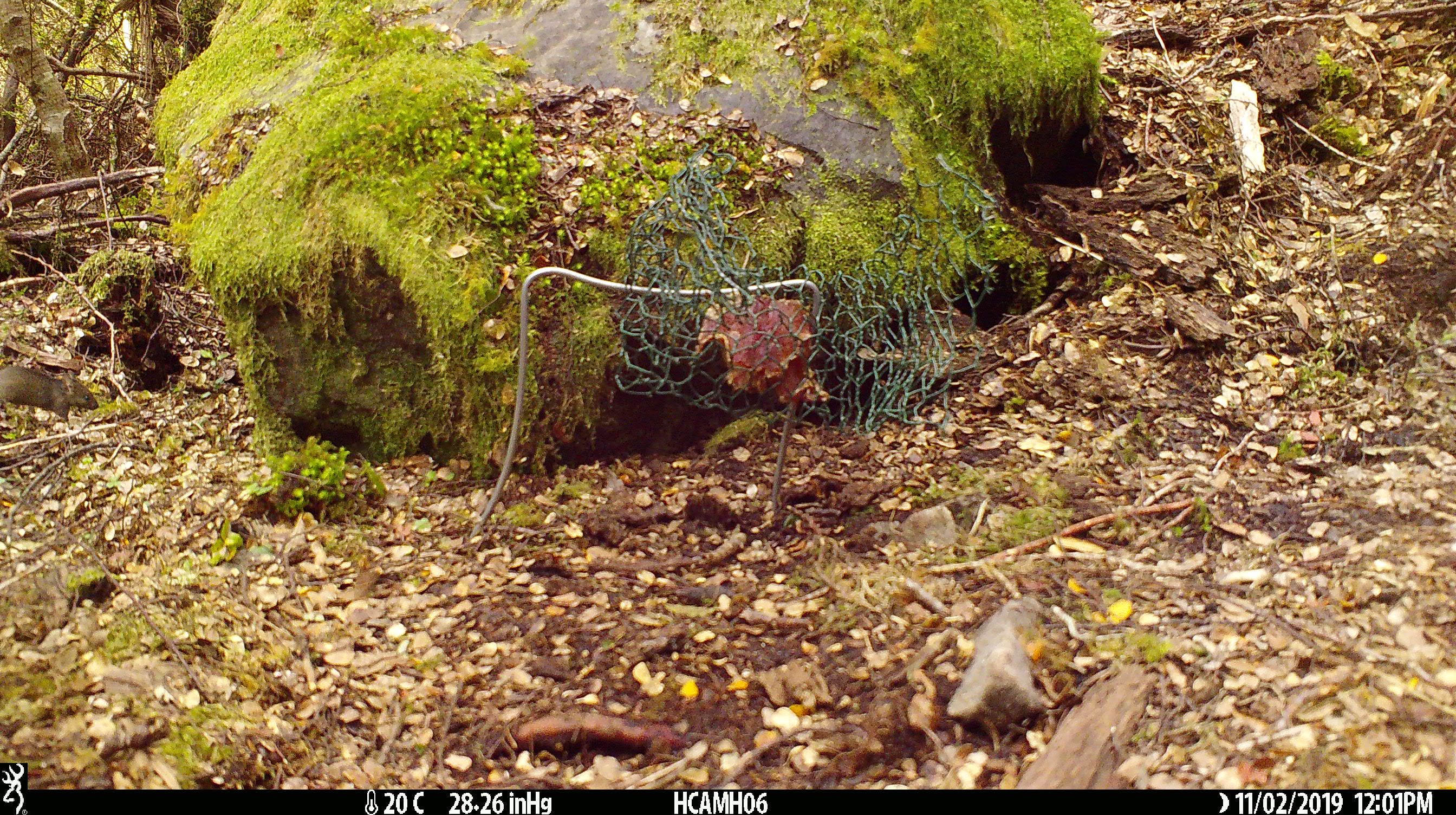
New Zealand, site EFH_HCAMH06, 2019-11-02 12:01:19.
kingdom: Animalia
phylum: Chordata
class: Mammalia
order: Rodentia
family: Muridae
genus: Mus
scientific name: Mus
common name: mouse